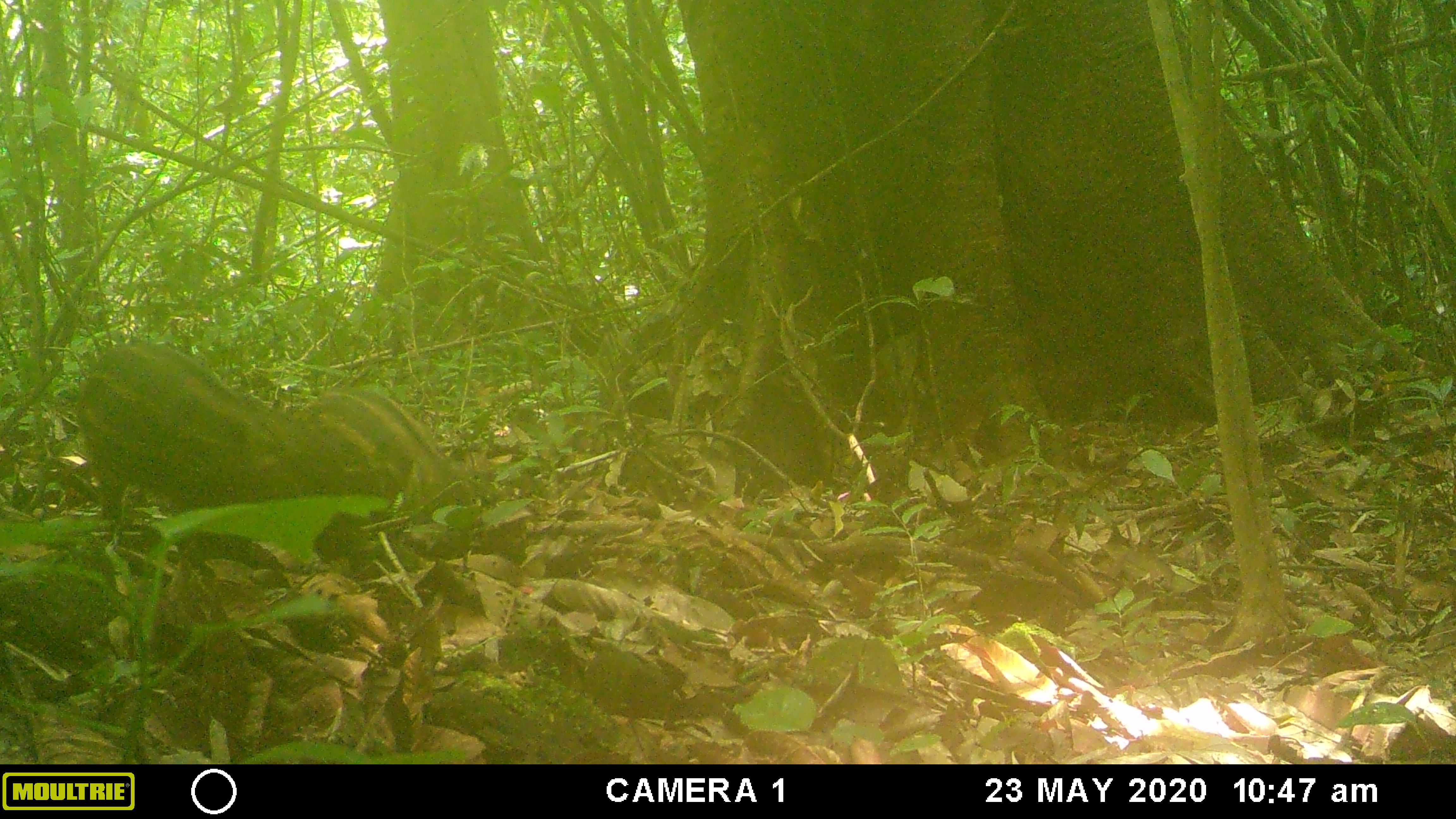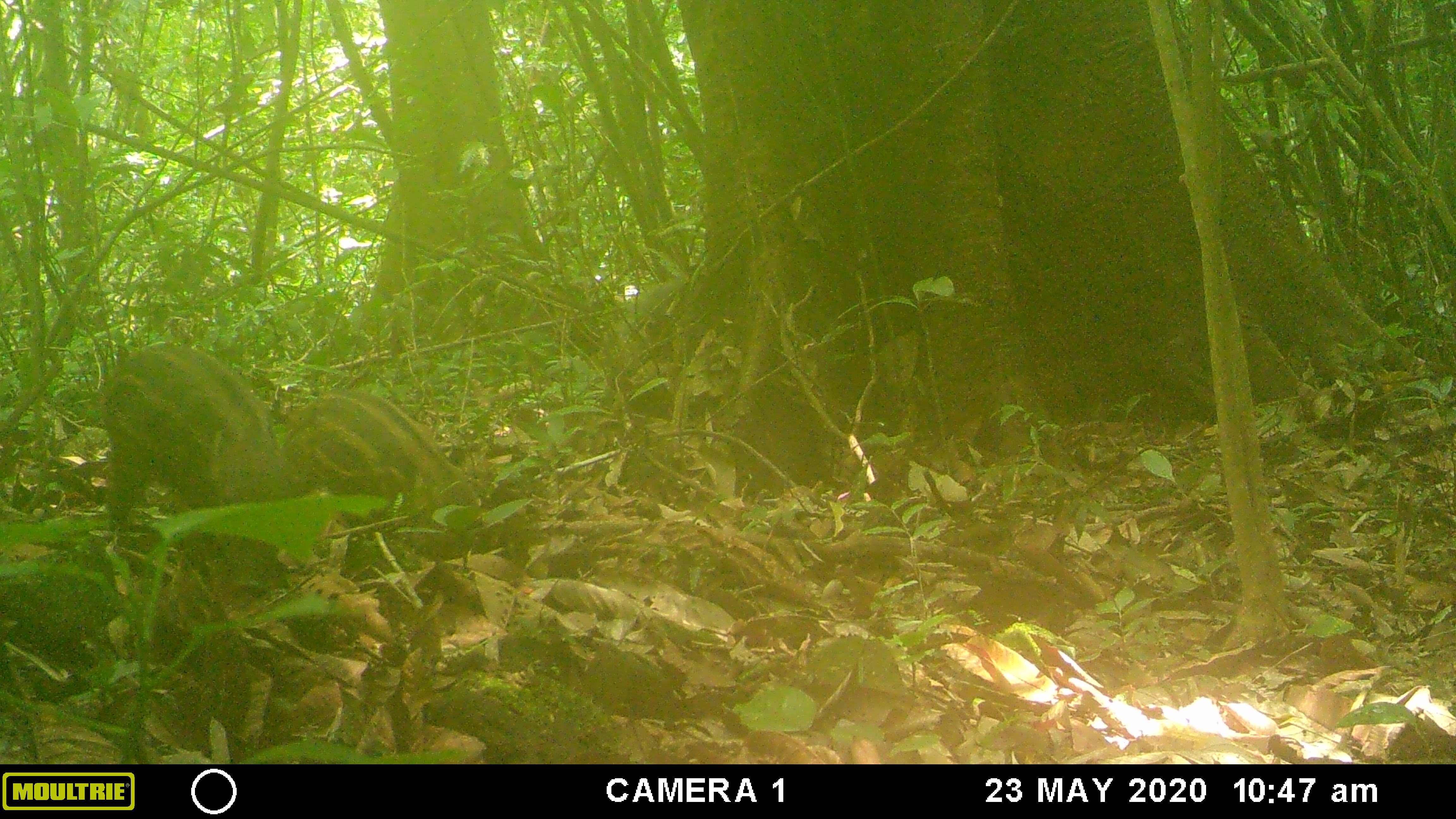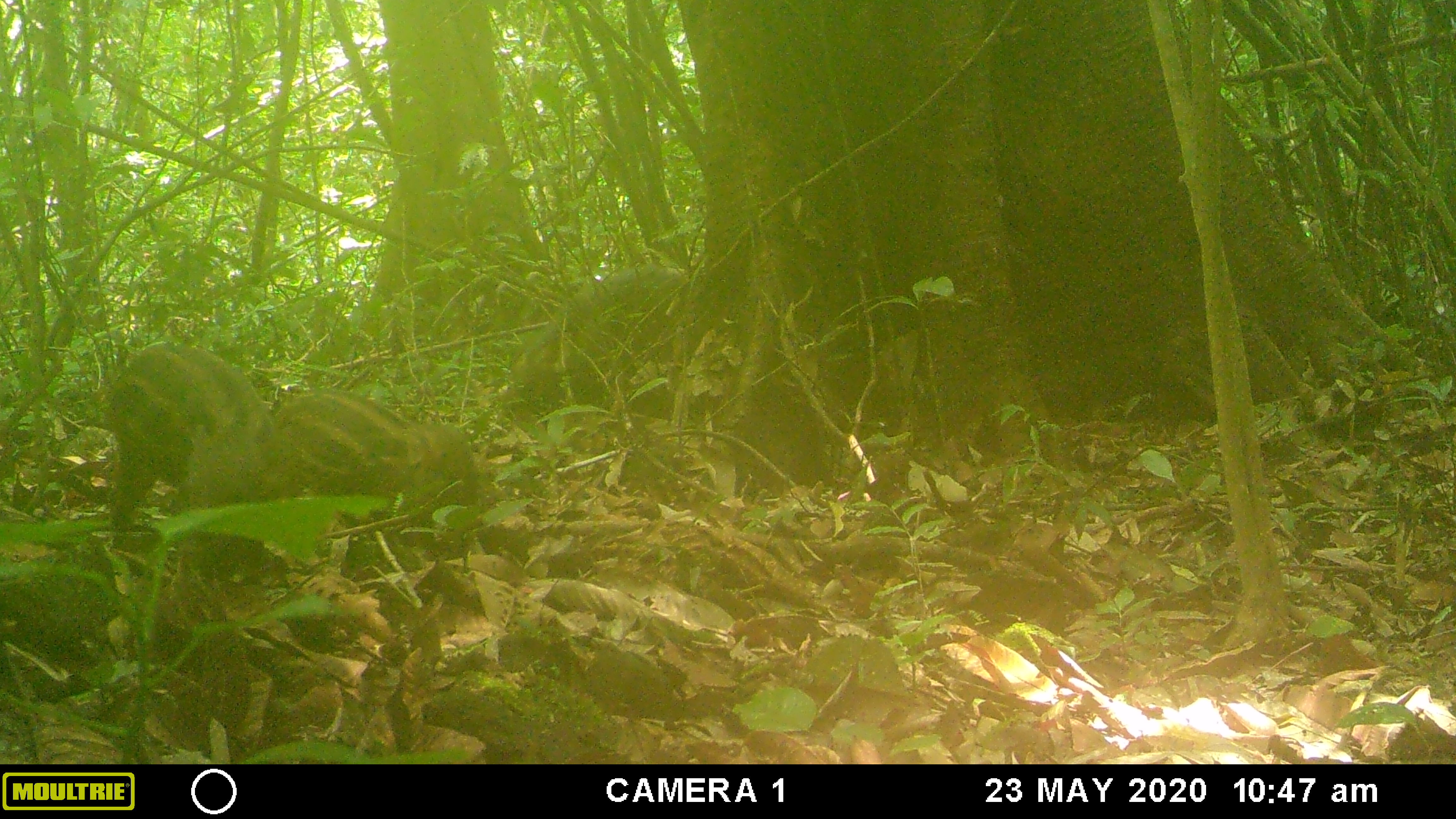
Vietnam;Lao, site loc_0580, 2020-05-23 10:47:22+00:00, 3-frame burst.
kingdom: Animalia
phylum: Chordata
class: Mammalia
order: Artiodactyla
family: Suidae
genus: Sus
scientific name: Sus scrofa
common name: eurasian wild pig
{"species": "eurasian wild pig (Sus scrofa)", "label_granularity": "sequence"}